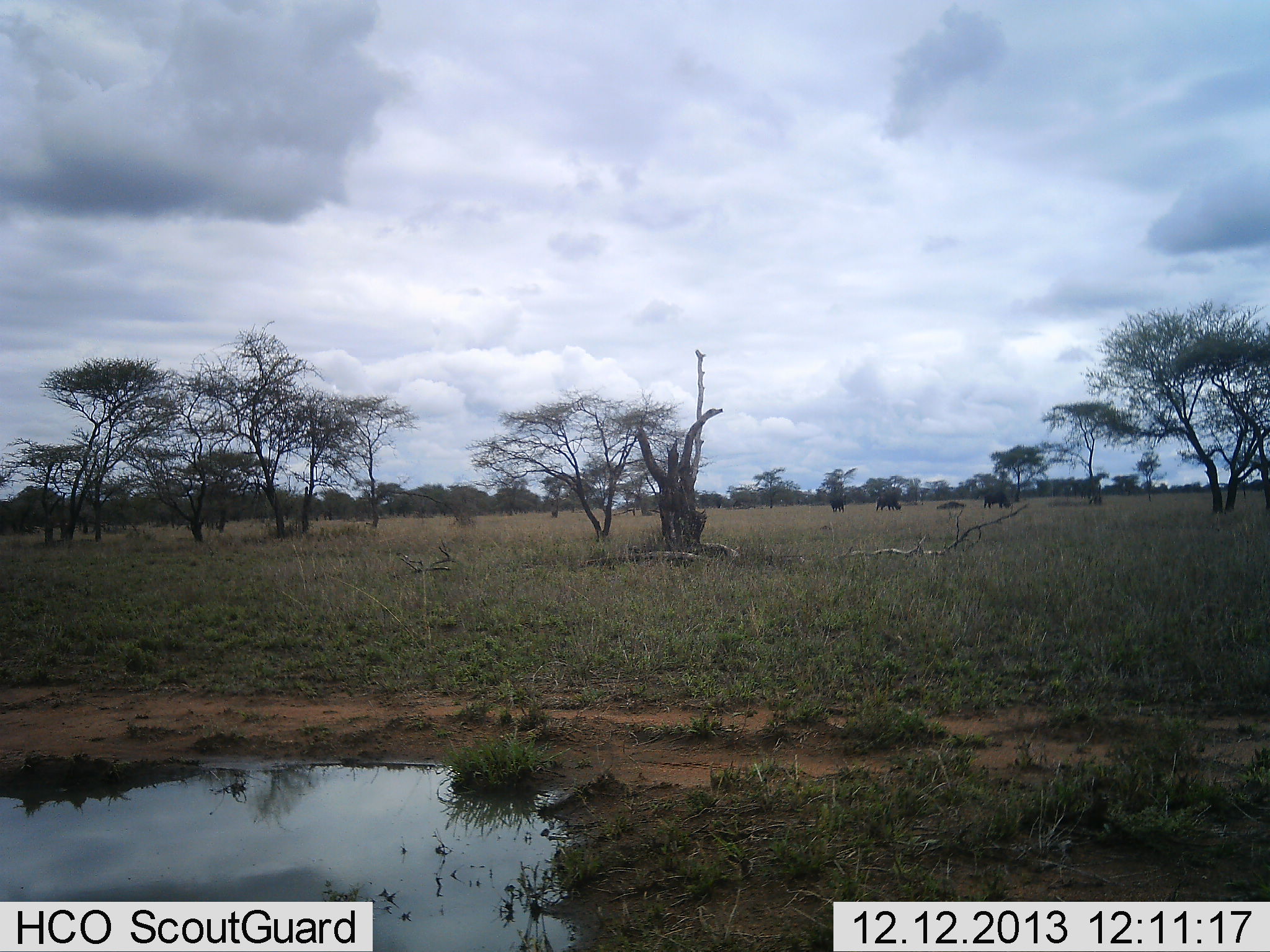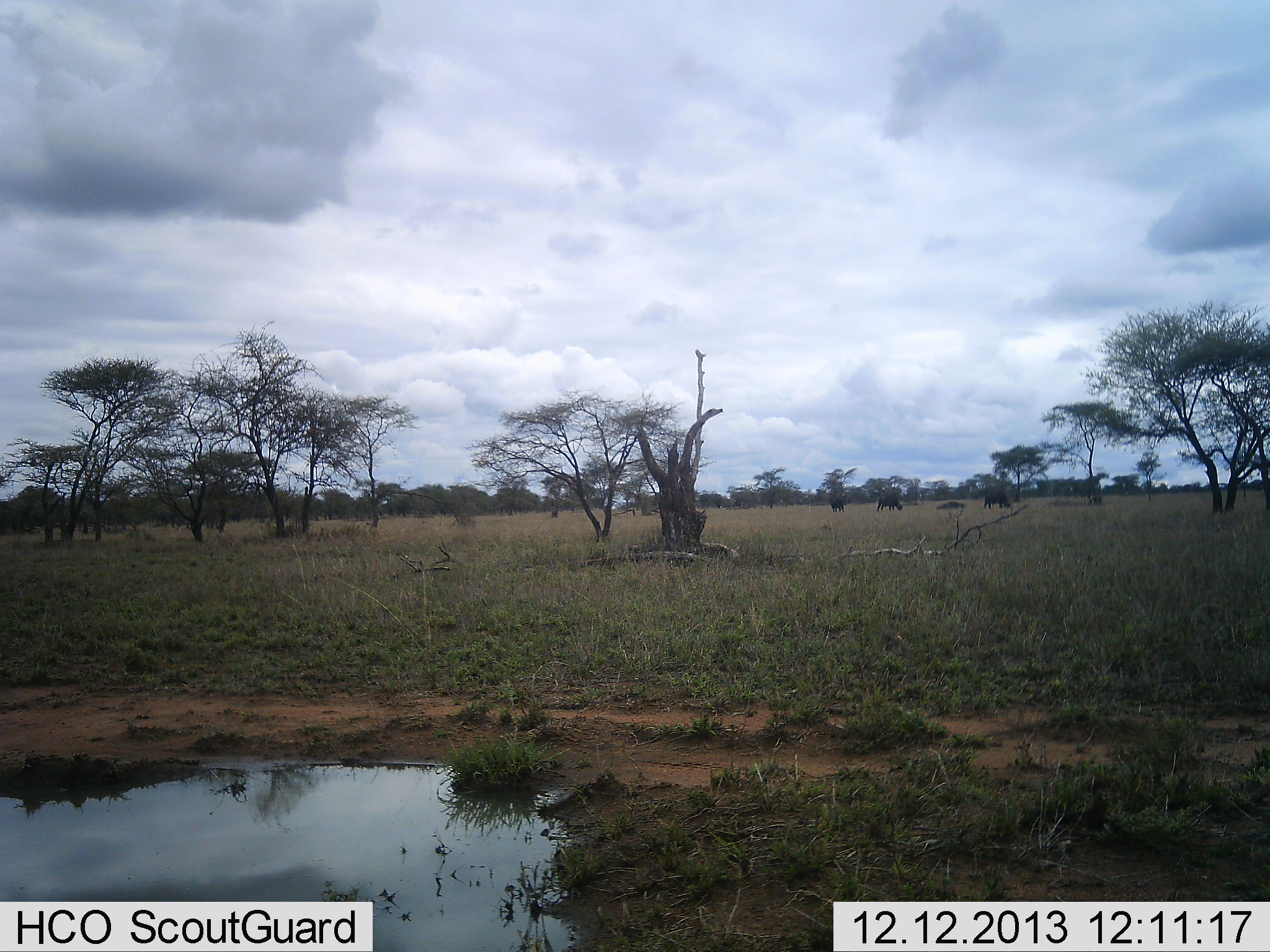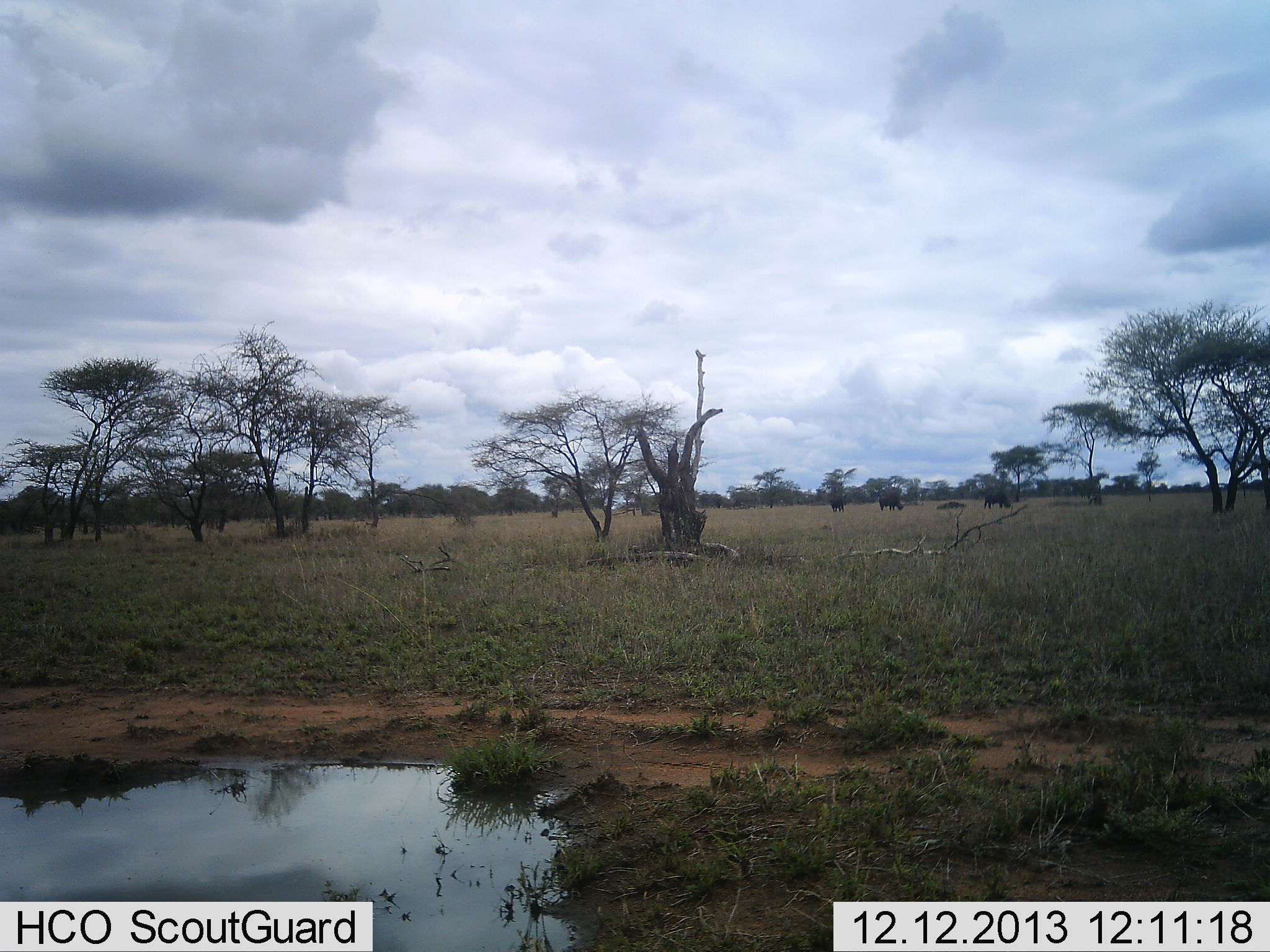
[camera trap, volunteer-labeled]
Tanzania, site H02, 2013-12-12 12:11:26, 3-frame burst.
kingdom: Animalia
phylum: Chordata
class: Mammalia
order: Artiodactyla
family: Bovidae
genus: Connochaetes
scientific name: Connochaetes taurinus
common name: blue wildebeest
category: wildebeest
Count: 4.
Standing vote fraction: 50%.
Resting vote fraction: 50%.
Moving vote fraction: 10%.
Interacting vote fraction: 0%.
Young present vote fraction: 0%.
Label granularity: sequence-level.